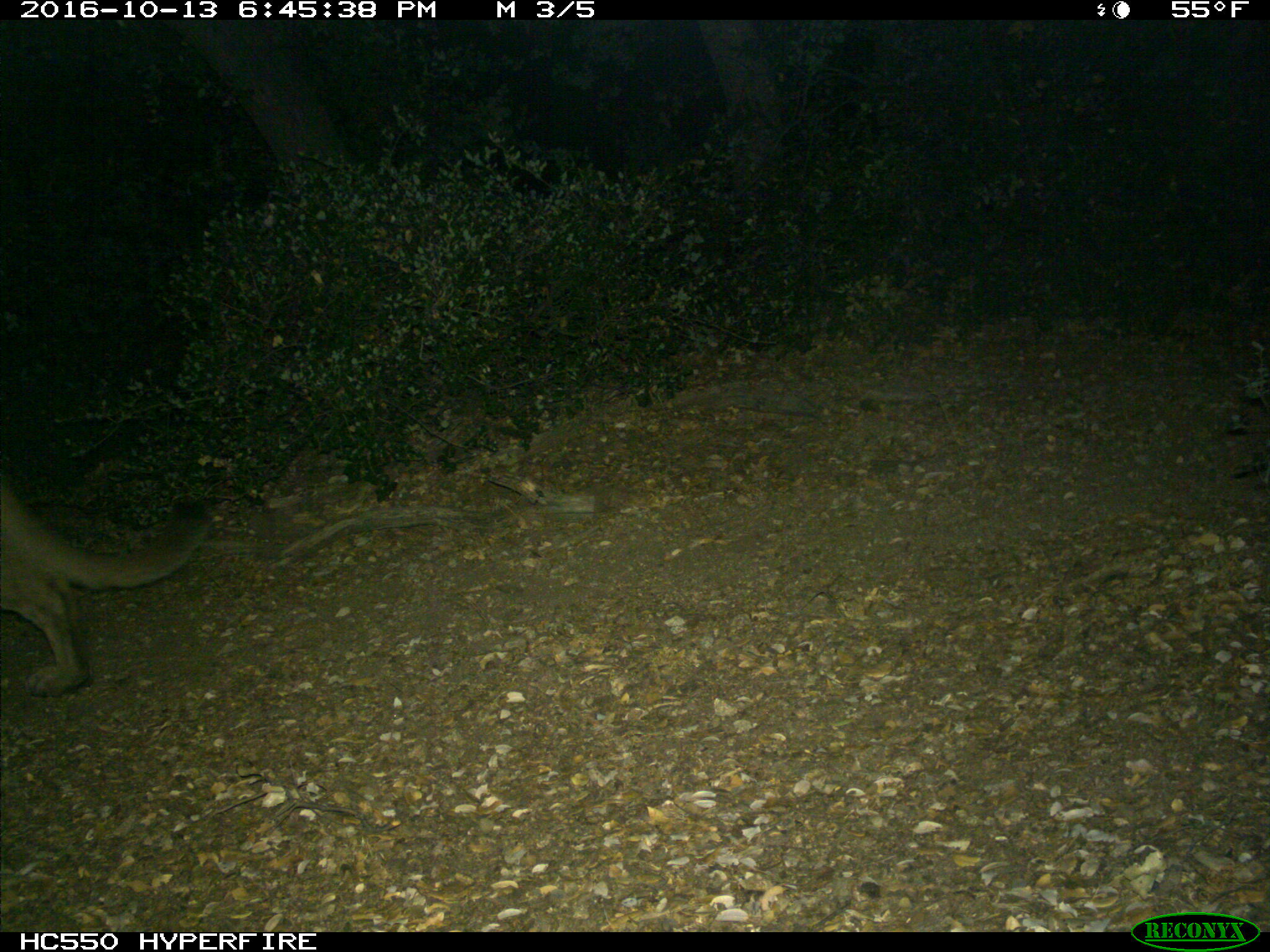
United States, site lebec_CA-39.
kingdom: Animalia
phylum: Chordata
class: Mammalia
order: Carnivora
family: Felidae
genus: Puma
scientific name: Puma concolor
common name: mountain lion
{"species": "Puma concolor (mountain lion)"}